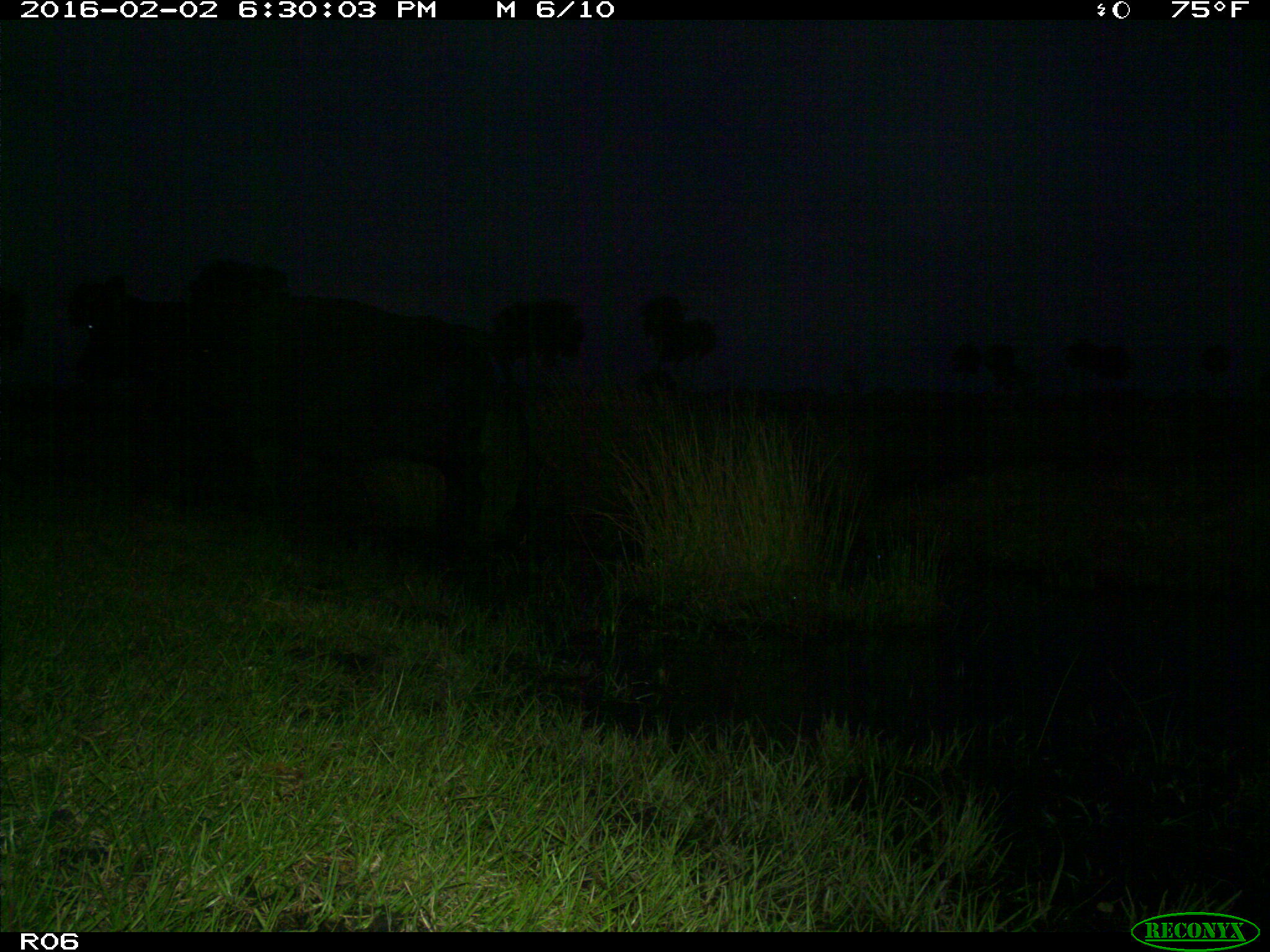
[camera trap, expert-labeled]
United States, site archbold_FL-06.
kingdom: Animalia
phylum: Chordata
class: Mammalia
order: Artiodactyla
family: Bovidae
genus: Bos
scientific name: Bos taurus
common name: domestic cow